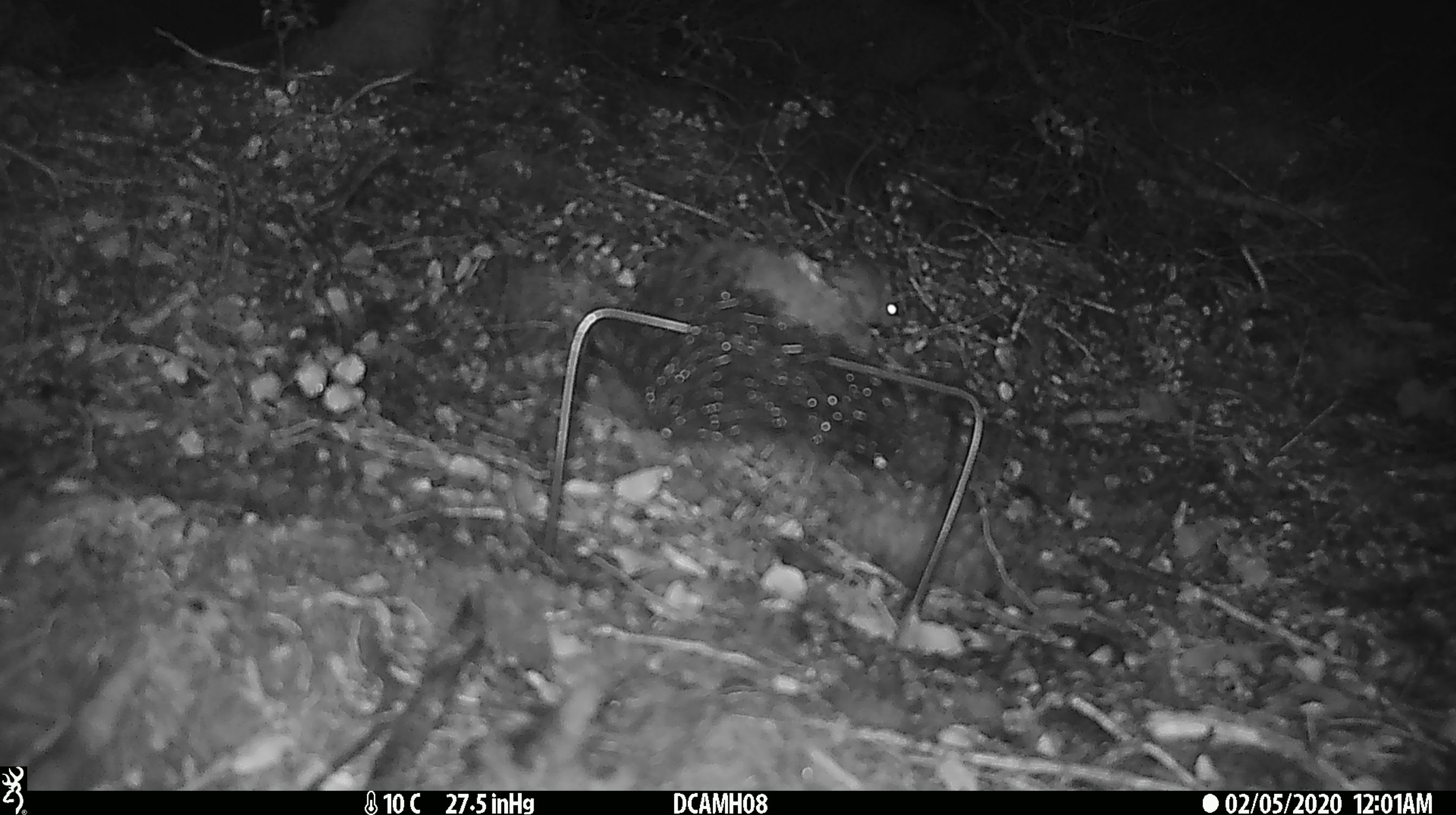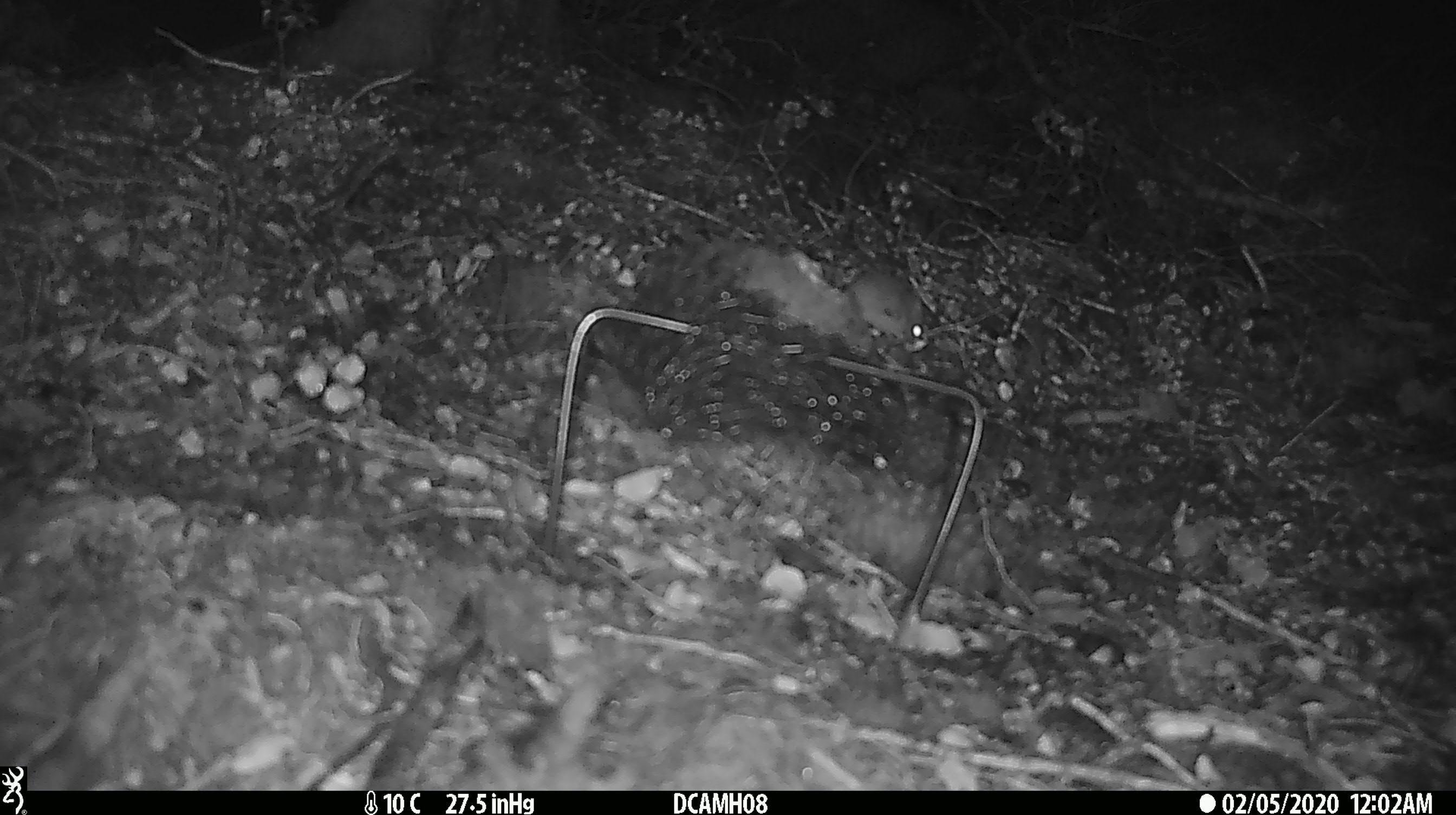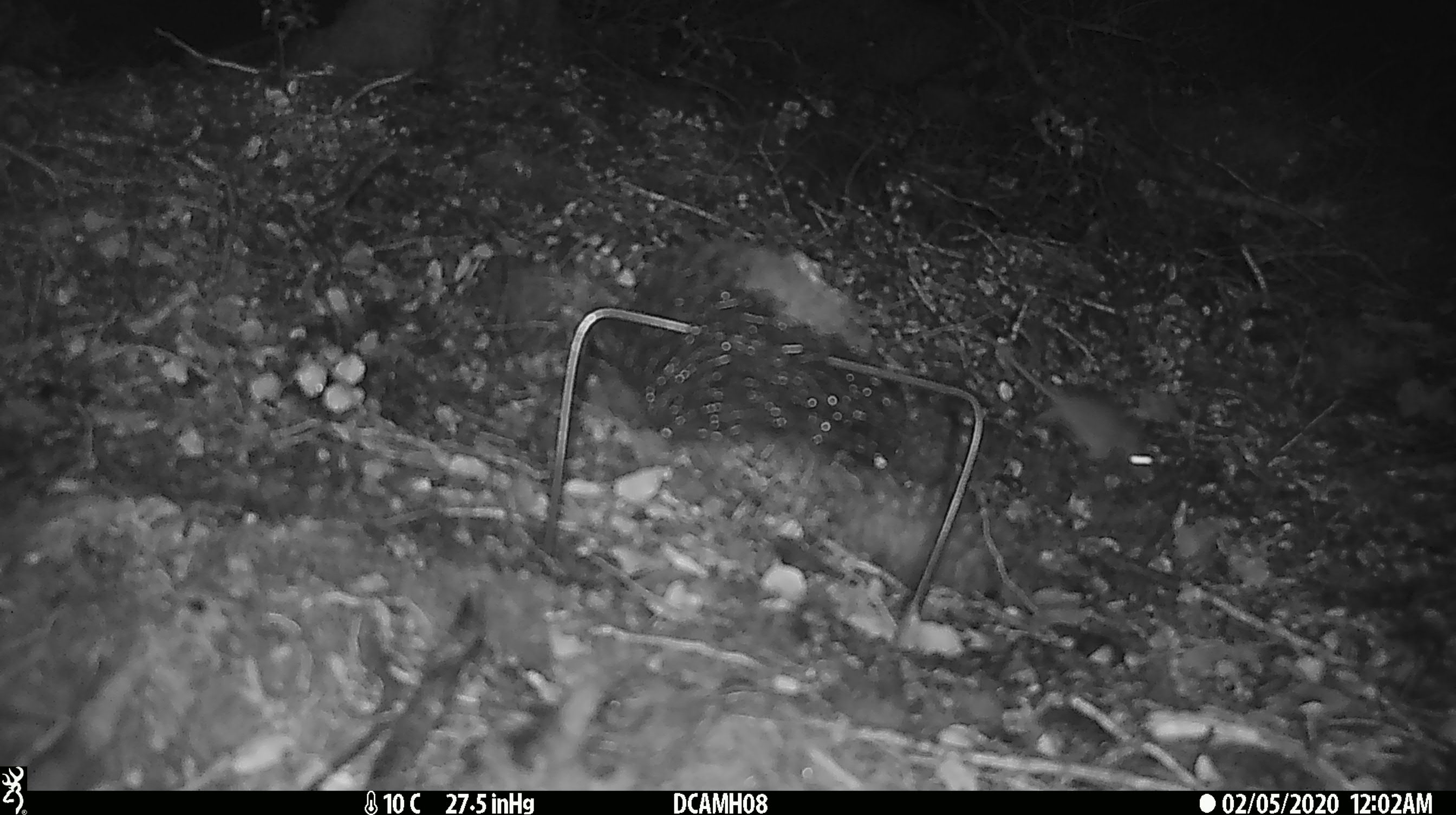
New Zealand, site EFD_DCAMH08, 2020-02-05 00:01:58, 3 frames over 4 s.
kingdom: Animalia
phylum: Chordata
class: Mammalia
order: Rodentia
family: Muridae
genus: Mus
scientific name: Mus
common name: mouse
Mouse (Mus).